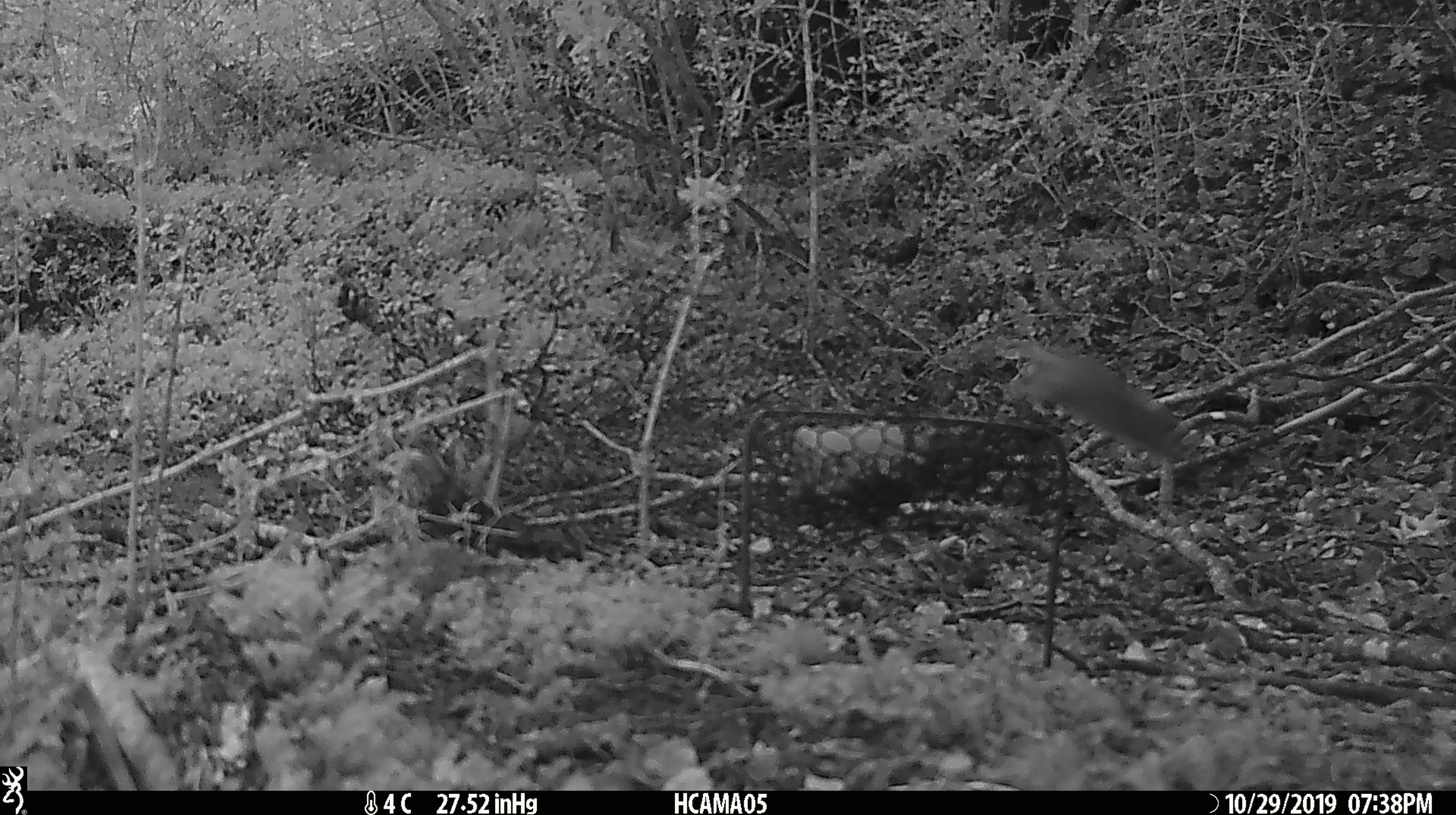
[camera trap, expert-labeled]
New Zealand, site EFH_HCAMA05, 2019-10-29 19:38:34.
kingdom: Animalia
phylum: Chordata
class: Mammalia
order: Rodentia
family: Muridae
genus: Mus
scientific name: Mus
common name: mouse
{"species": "mouse (Mus)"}